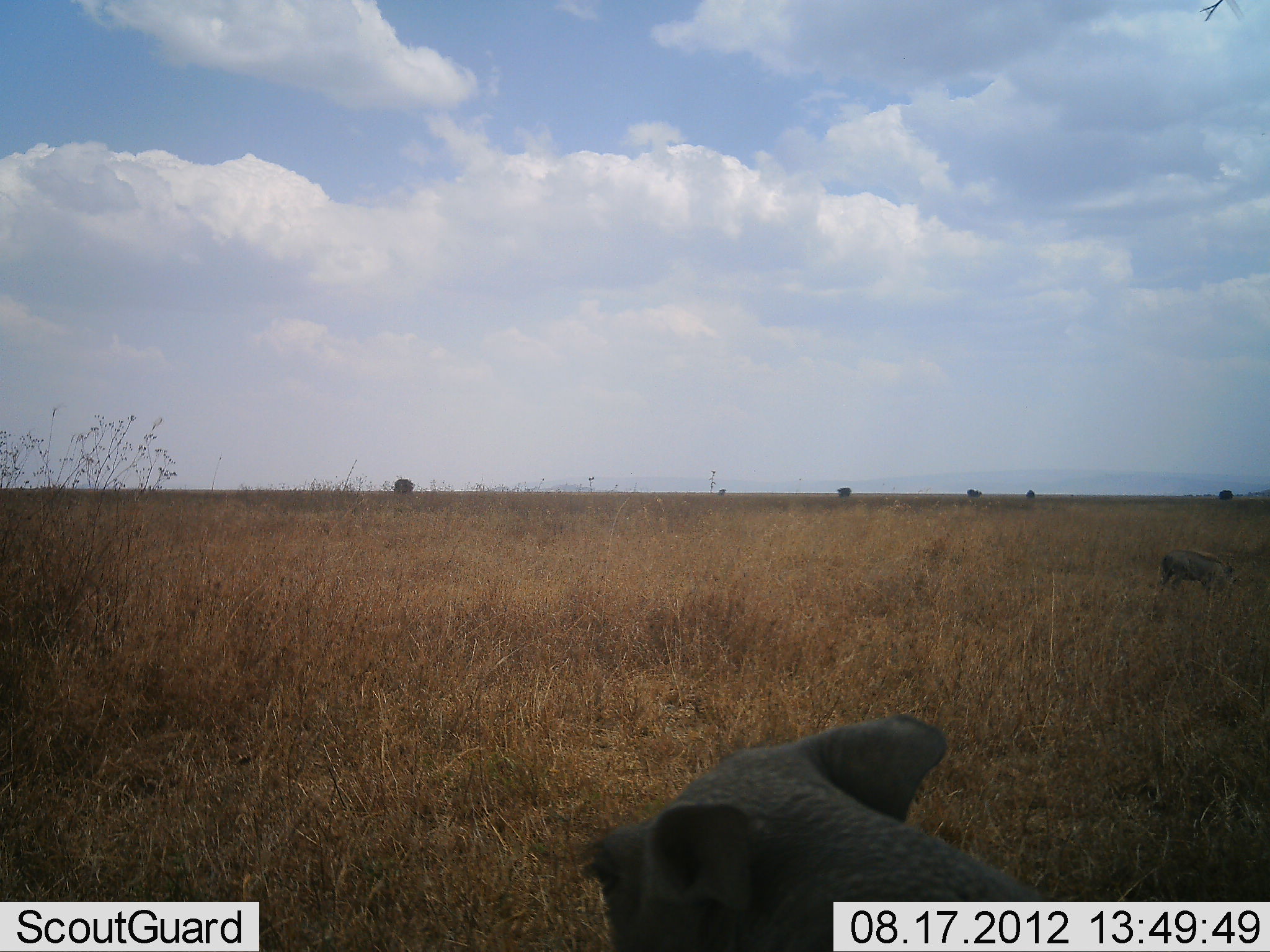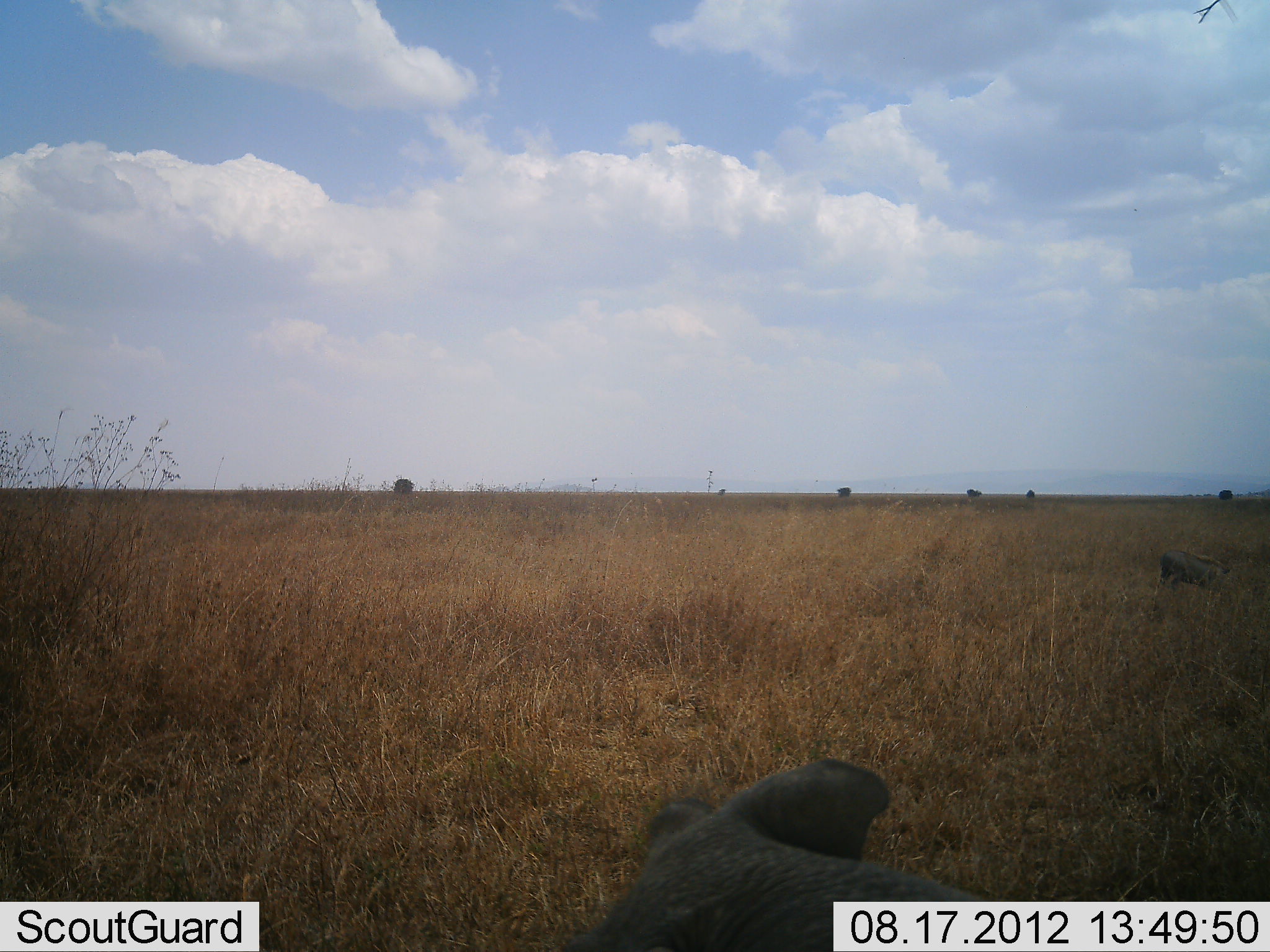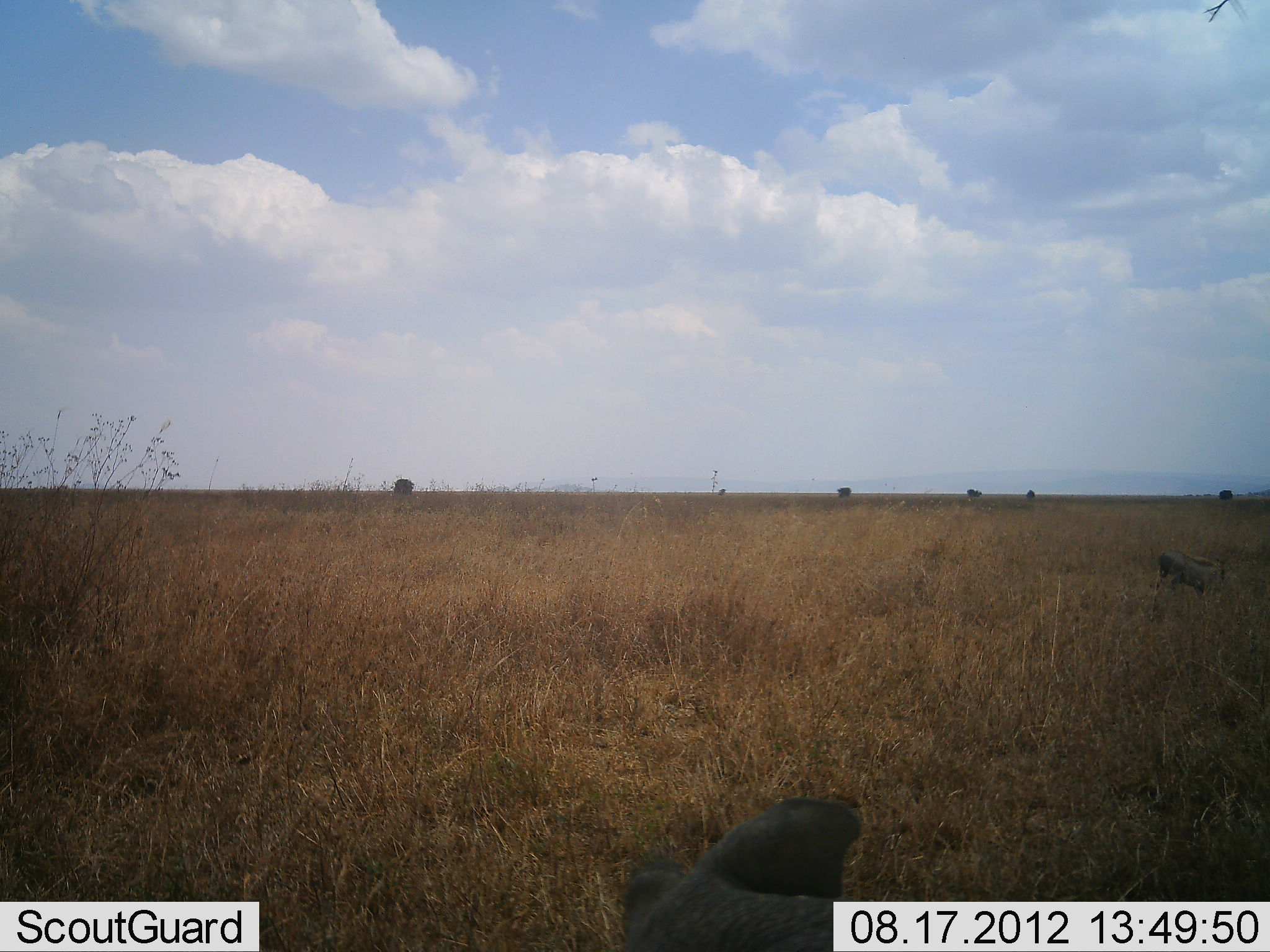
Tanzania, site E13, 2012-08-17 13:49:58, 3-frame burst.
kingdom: Animalia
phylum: Chordata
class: Mammalia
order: Artiodactyla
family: Suidae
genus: Phacochoerus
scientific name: Phacochoerus africanus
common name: warthog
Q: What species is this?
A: Warthog (Phacochoerus africanus).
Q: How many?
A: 2.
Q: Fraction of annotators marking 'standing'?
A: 50%.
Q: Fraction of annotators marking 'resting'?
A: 10%.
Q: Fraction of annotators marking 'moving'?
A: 10%.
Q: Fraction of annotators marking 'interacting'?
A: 0%.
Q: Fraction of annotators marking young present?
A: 20%.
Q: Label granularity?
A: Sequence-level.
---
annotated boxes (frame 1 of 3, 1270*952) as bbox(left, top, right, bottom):
animal: bbox(571, 715, 1057, 952); bbox(1157, 545, 1236, 604)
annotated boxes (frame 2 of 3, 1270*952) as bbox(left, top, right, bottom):
animal: bbox(569, 752, 1057, 952); bbox(1157, 545, 1239, 588)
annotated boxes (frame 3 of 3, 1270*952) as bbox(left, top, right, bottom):
animal: bbox(614, 795, 999, 952); bbox(1155, 547, 1228, 596)